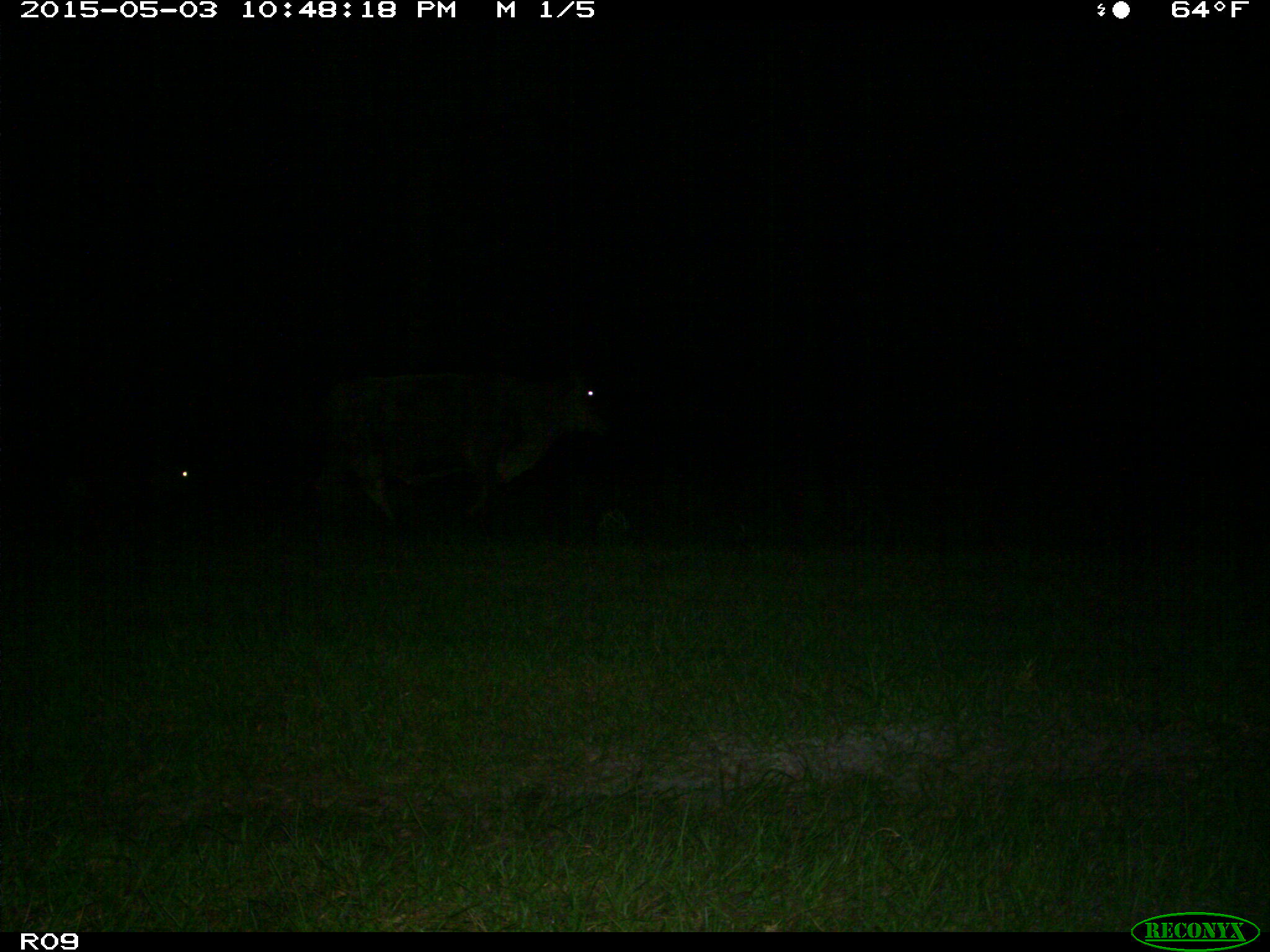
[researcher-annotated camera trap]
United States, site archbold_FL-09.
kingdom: Animalia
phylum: Chordata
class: Mammalia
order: Artiodactyla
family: Bovidae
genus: Bos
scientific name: Bos taurus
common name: domestic cow